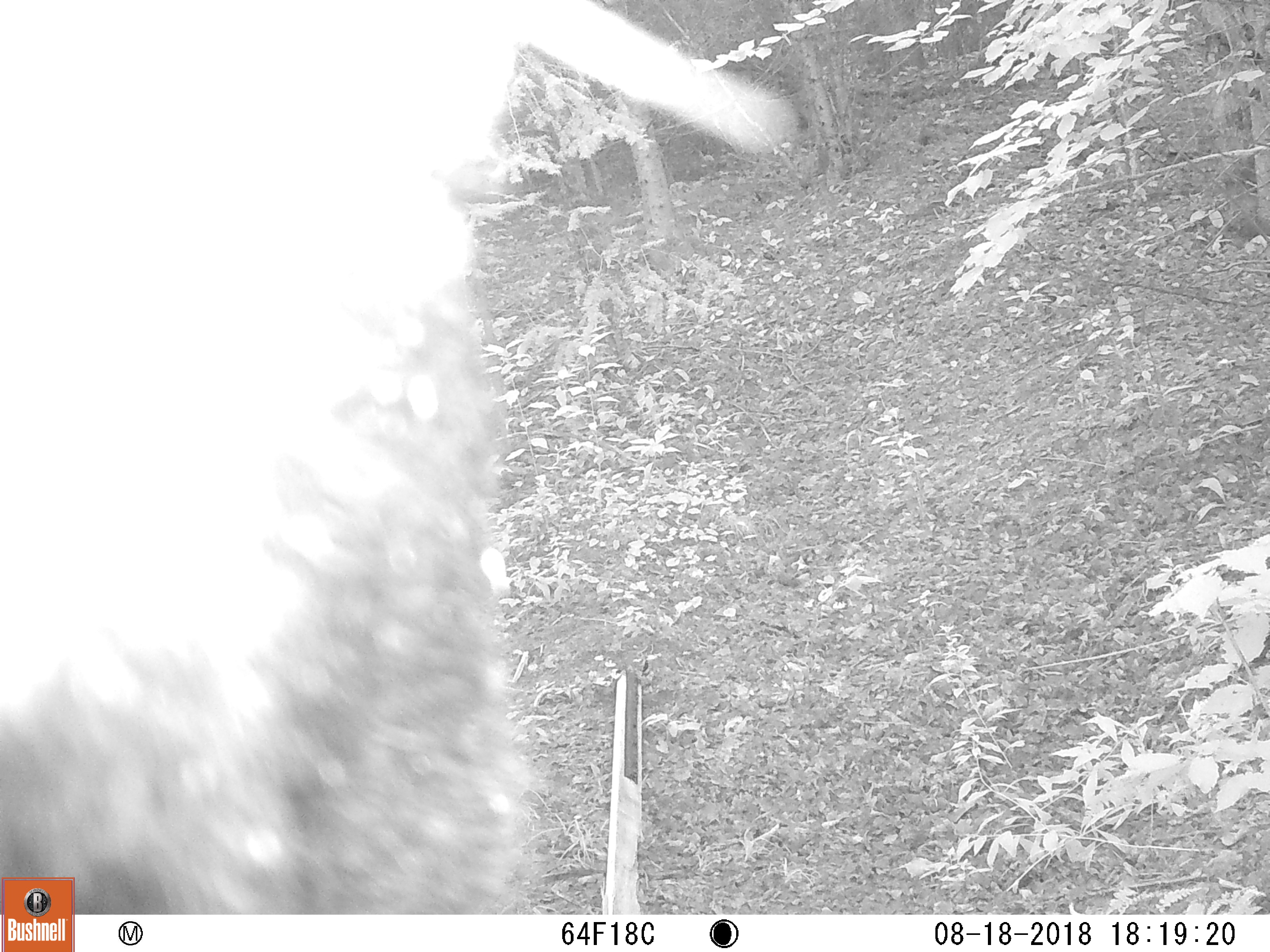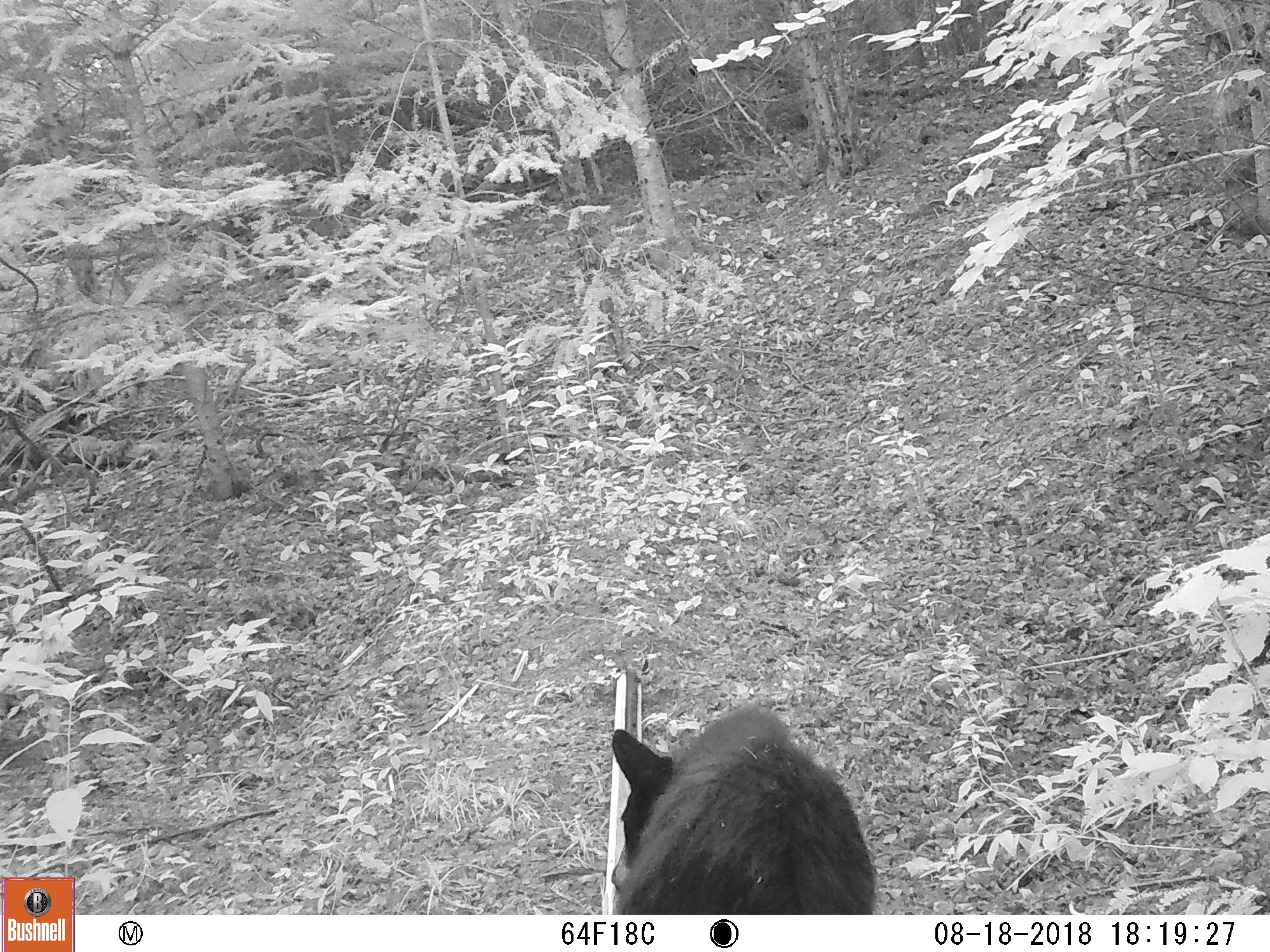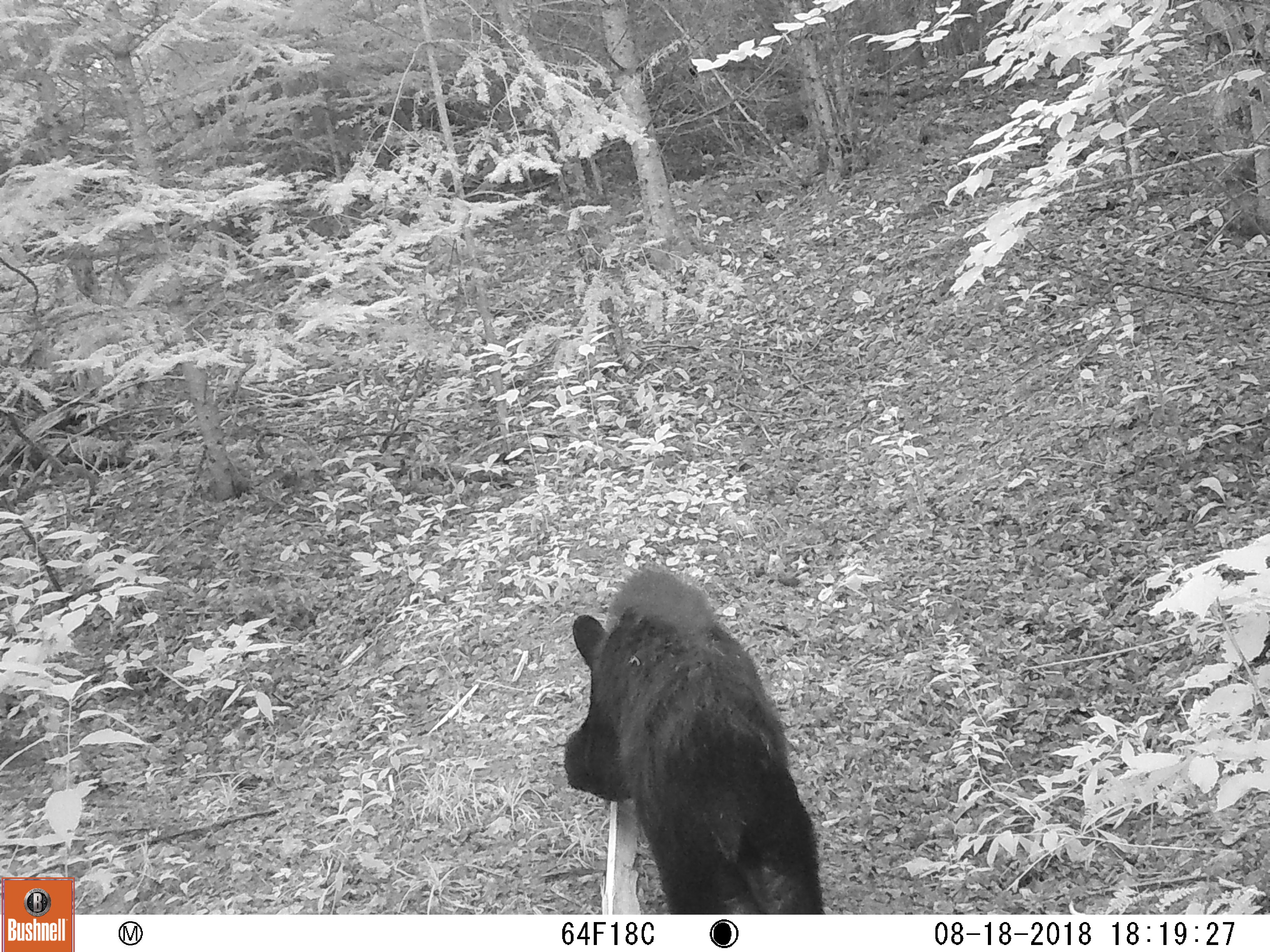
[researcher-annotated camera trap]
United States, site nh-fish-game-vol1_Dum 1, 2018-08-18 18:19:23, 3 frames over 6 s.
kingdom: Animalia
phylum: Chordata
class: Mammalia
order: Carnivora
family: Ursidae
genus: Ursus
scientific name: Ursus americanus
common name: black bear